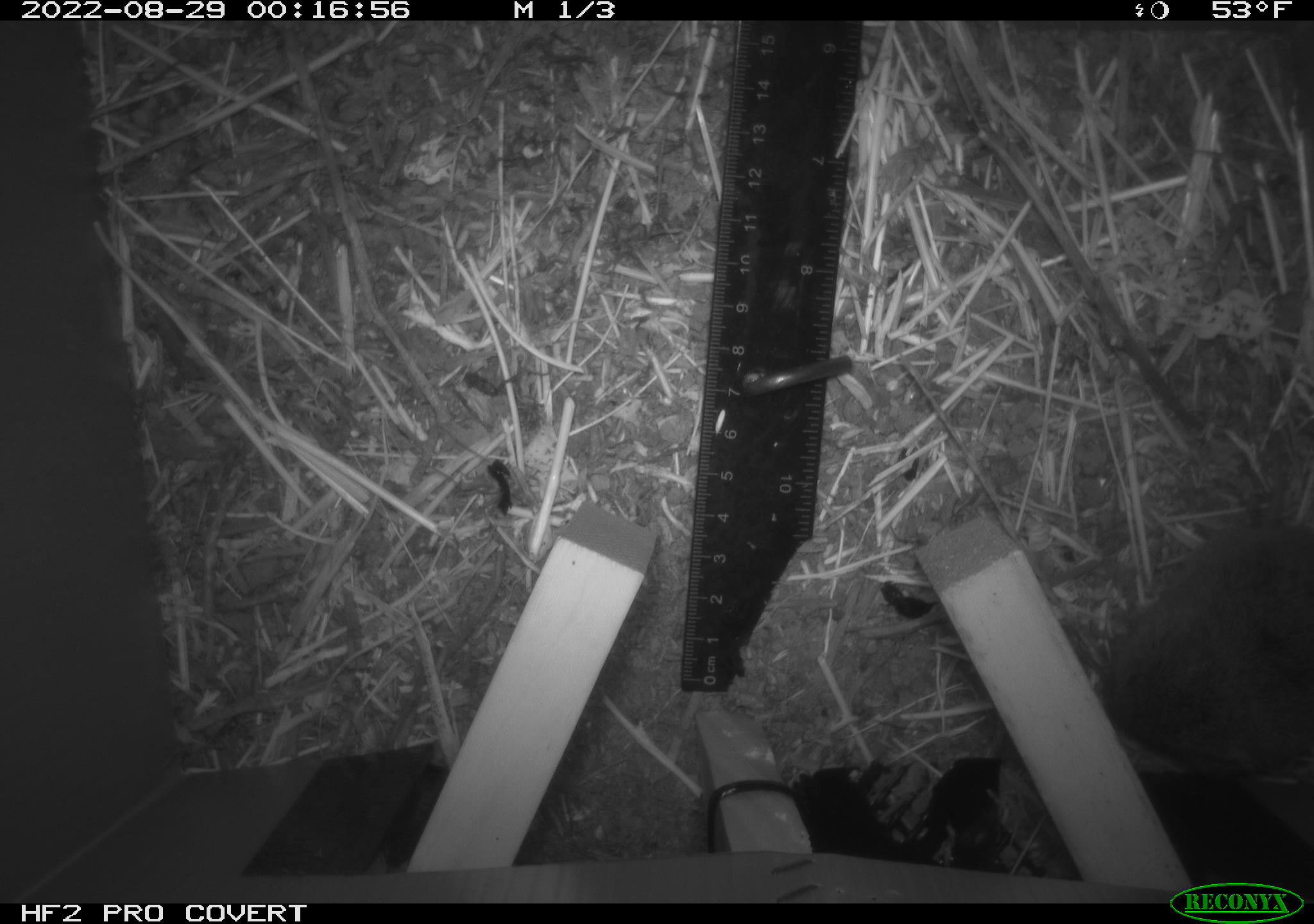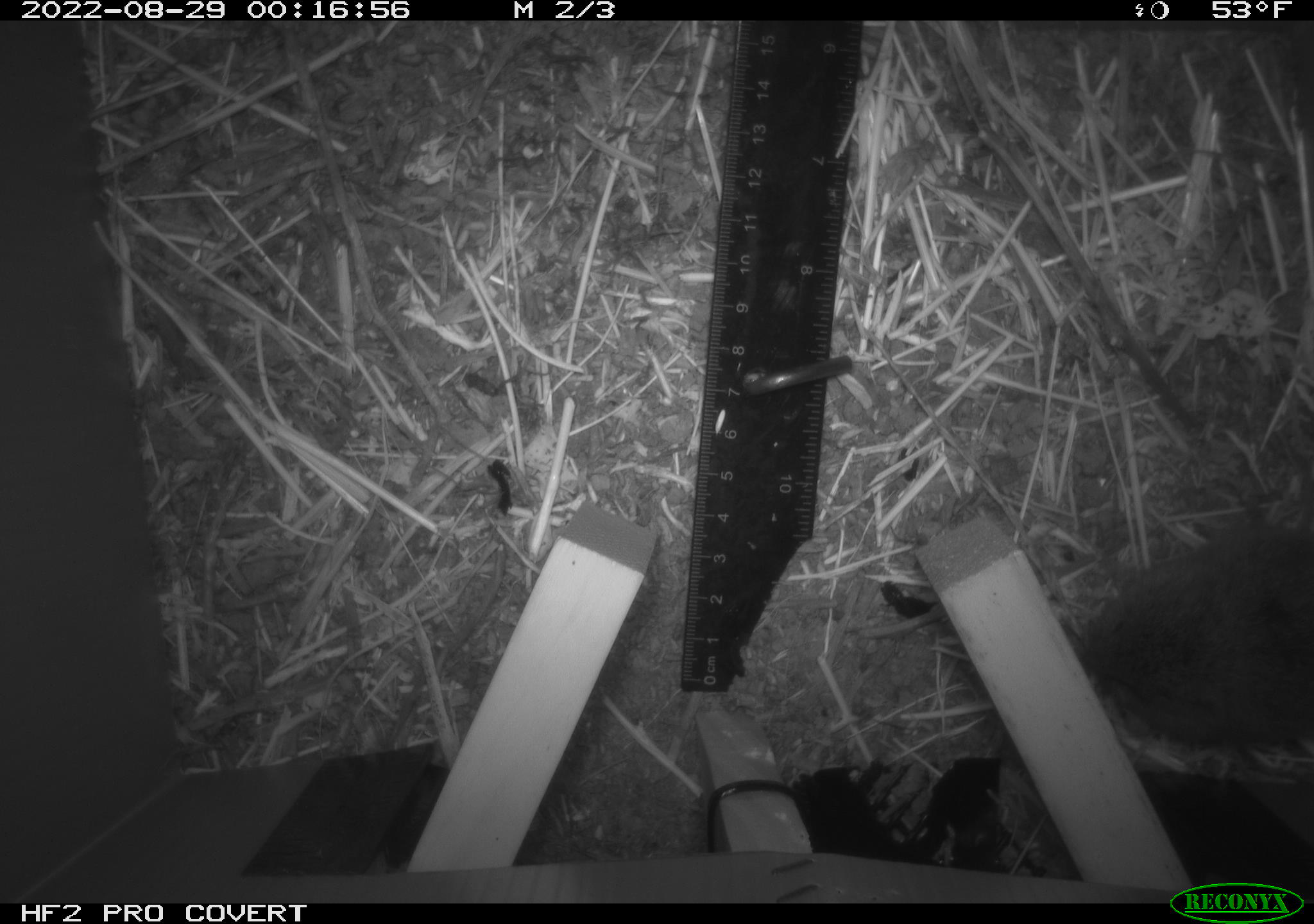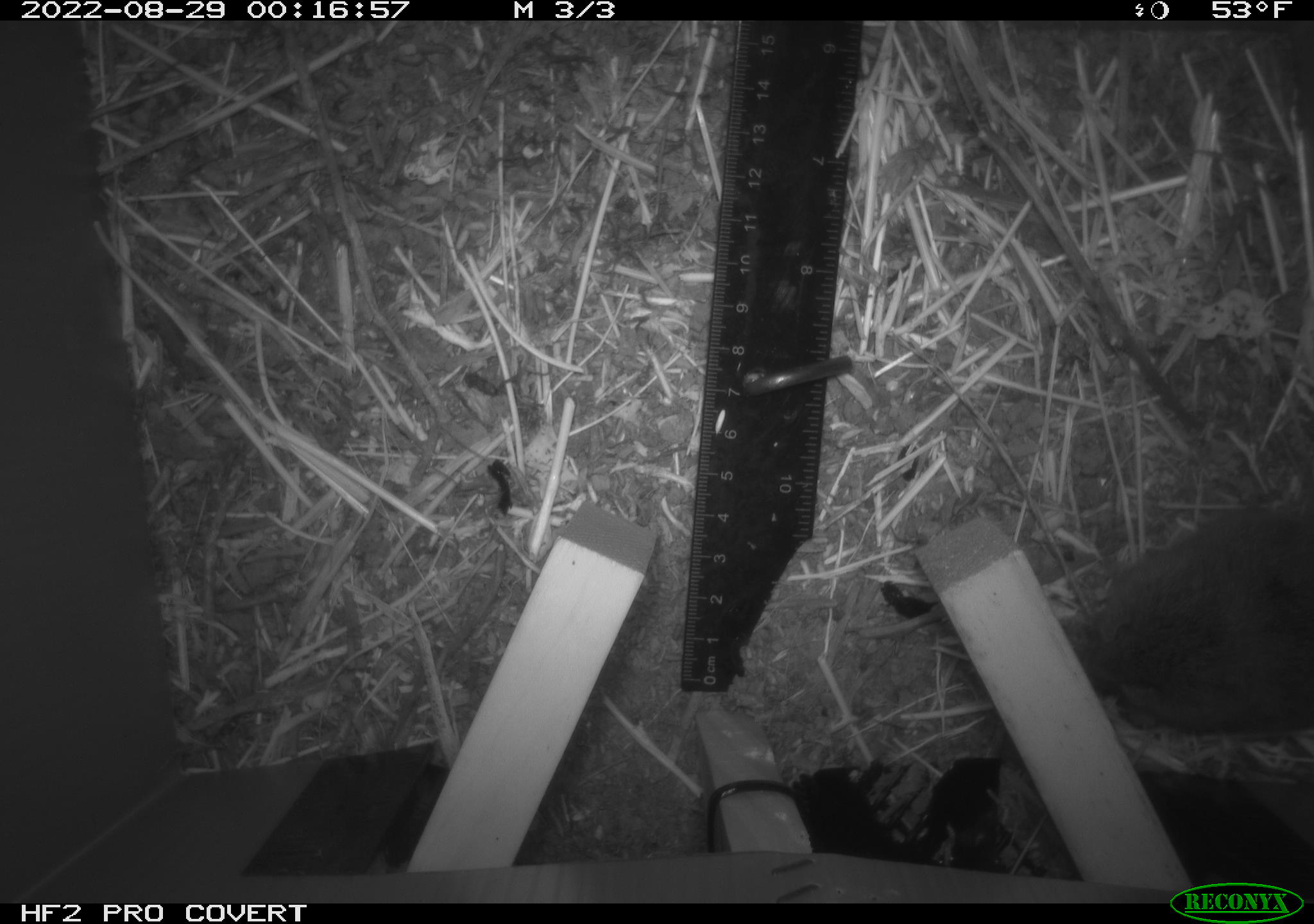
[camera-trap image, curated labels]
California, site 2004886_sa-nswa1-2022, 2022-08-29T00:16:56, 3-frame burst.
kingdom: Animalia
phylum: Chordata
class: Mammalia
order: Rodentia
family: Cricetidae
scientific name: Cricetidae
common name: hamsters, voles, lemmings, and allies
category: cricetidae family